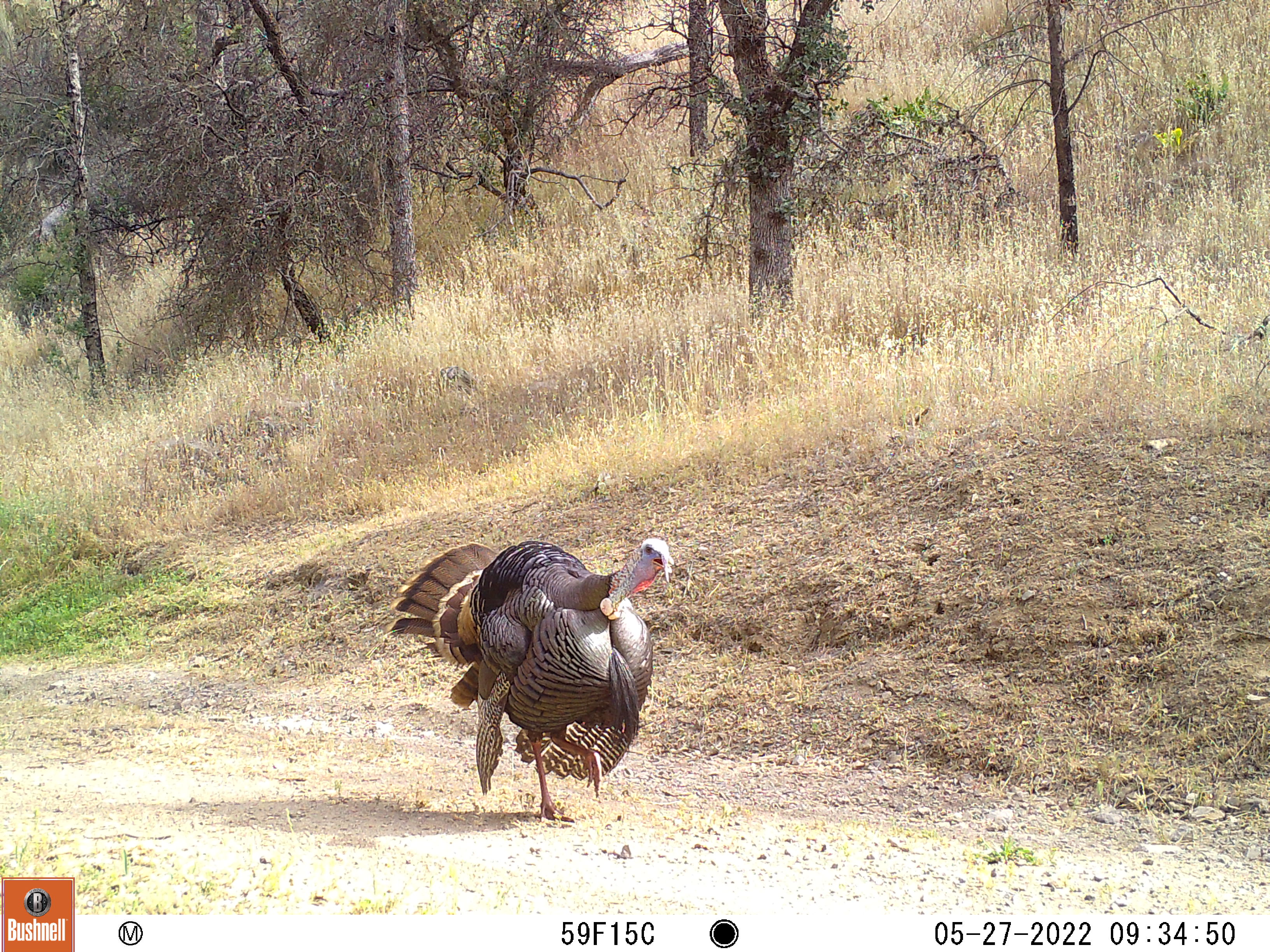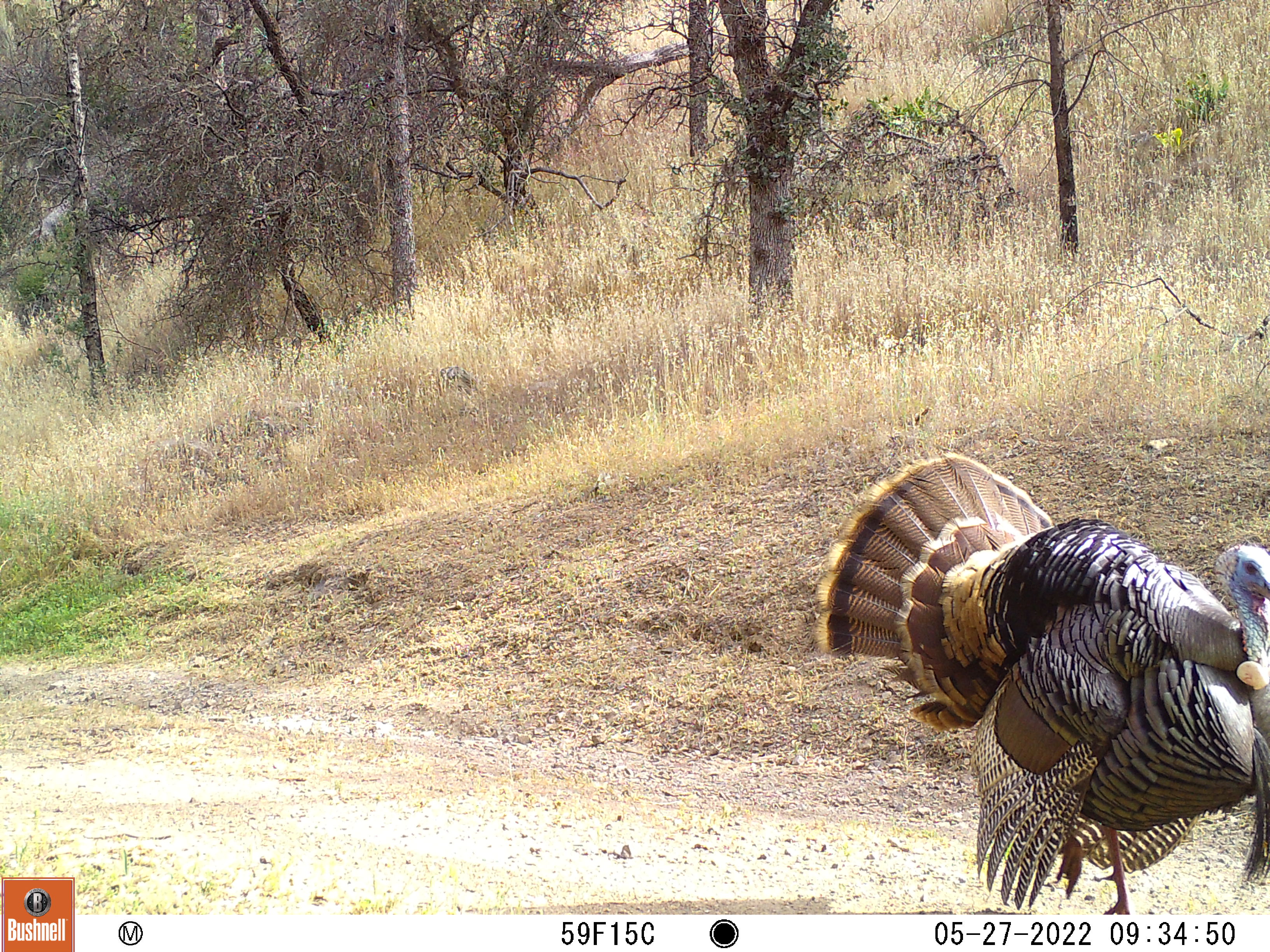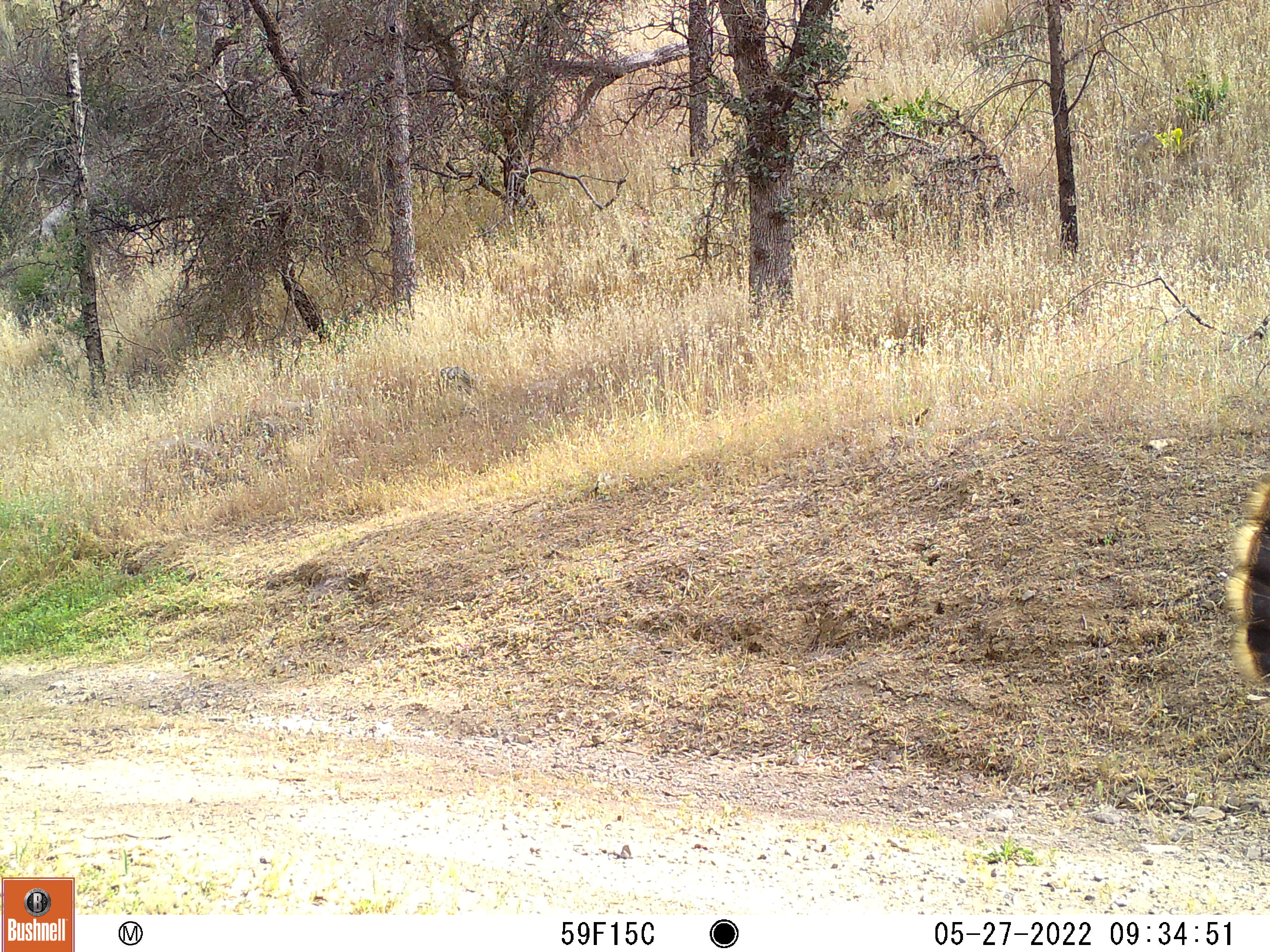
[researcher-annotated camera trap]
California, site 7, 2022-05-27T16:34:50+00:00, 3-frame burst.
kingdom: Animalia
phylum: Chordata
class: Aves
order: Galliformes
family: Phasianidae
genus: Meleagris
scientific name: Meleagris gallopavo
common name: turkey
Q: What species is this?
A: Turkey (Meleagris gallopavo).